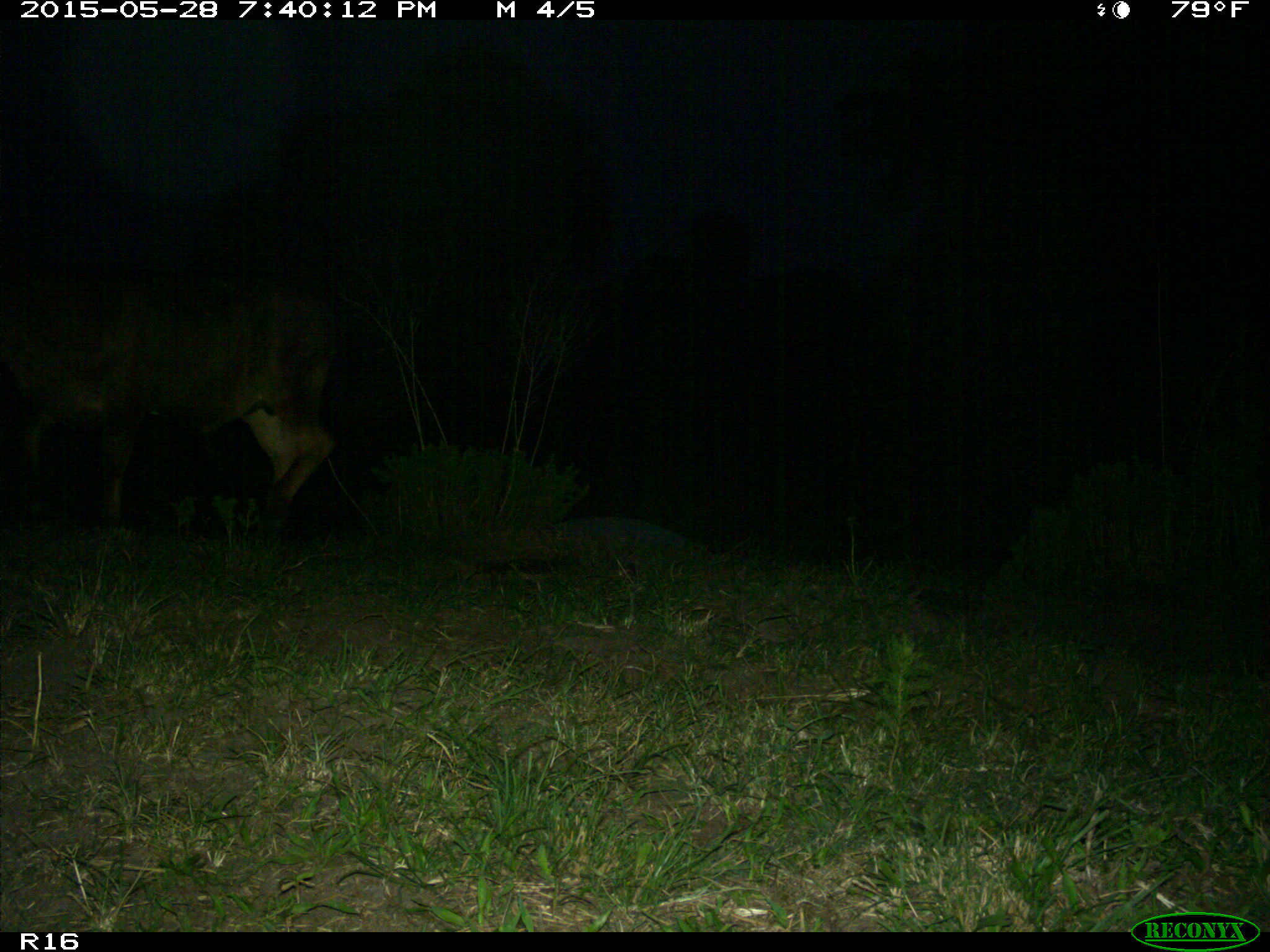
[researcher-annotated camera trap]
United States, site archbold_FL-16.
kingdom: Animalia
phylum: Chordata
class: Mammalia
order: Artiodactyla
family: Bovidae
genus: Bos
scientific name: Bos taurus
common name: domestic cow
Bos taurus (domestic cow).